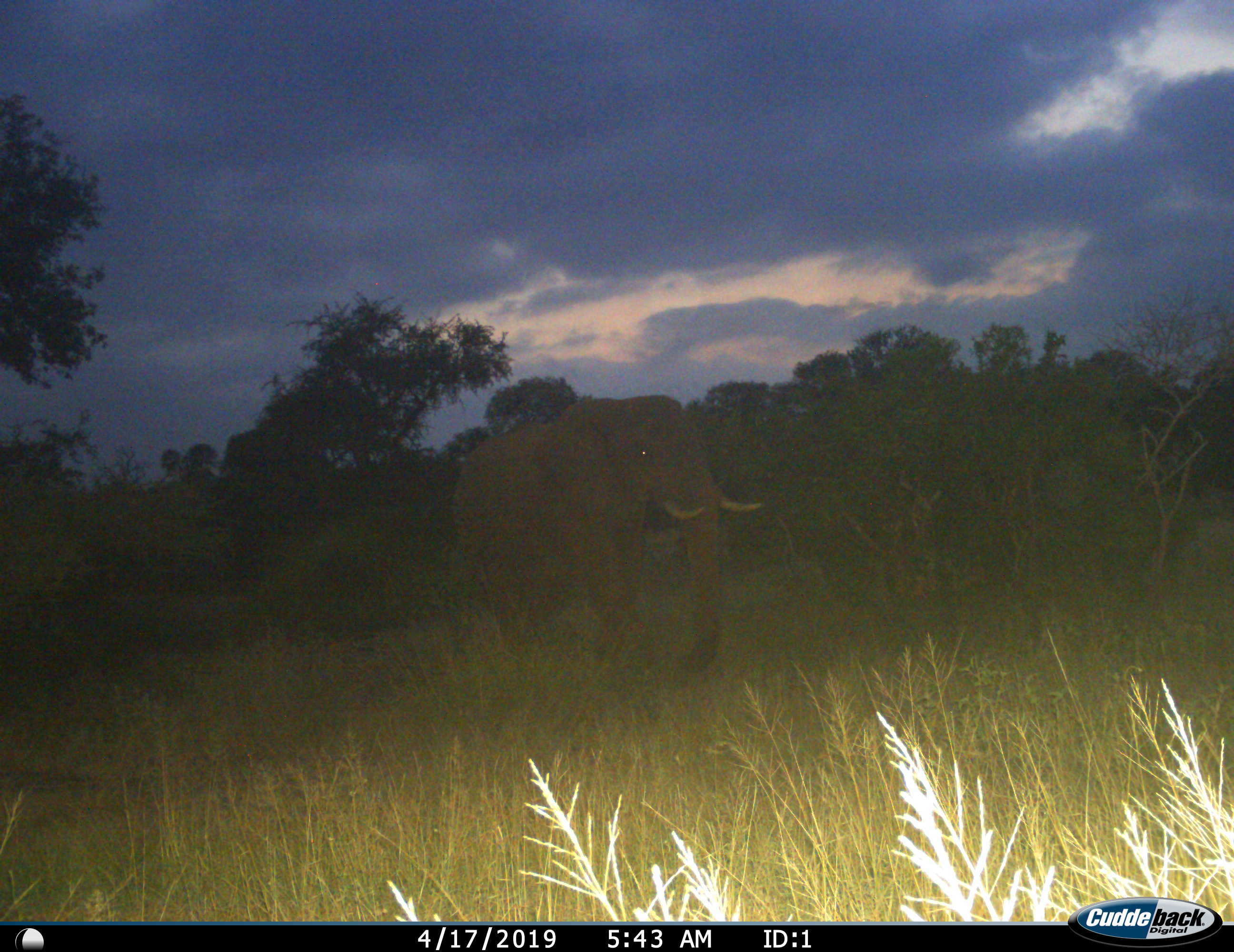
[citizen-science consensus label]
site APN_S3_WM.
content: unidentified animal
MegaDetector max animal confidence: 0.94